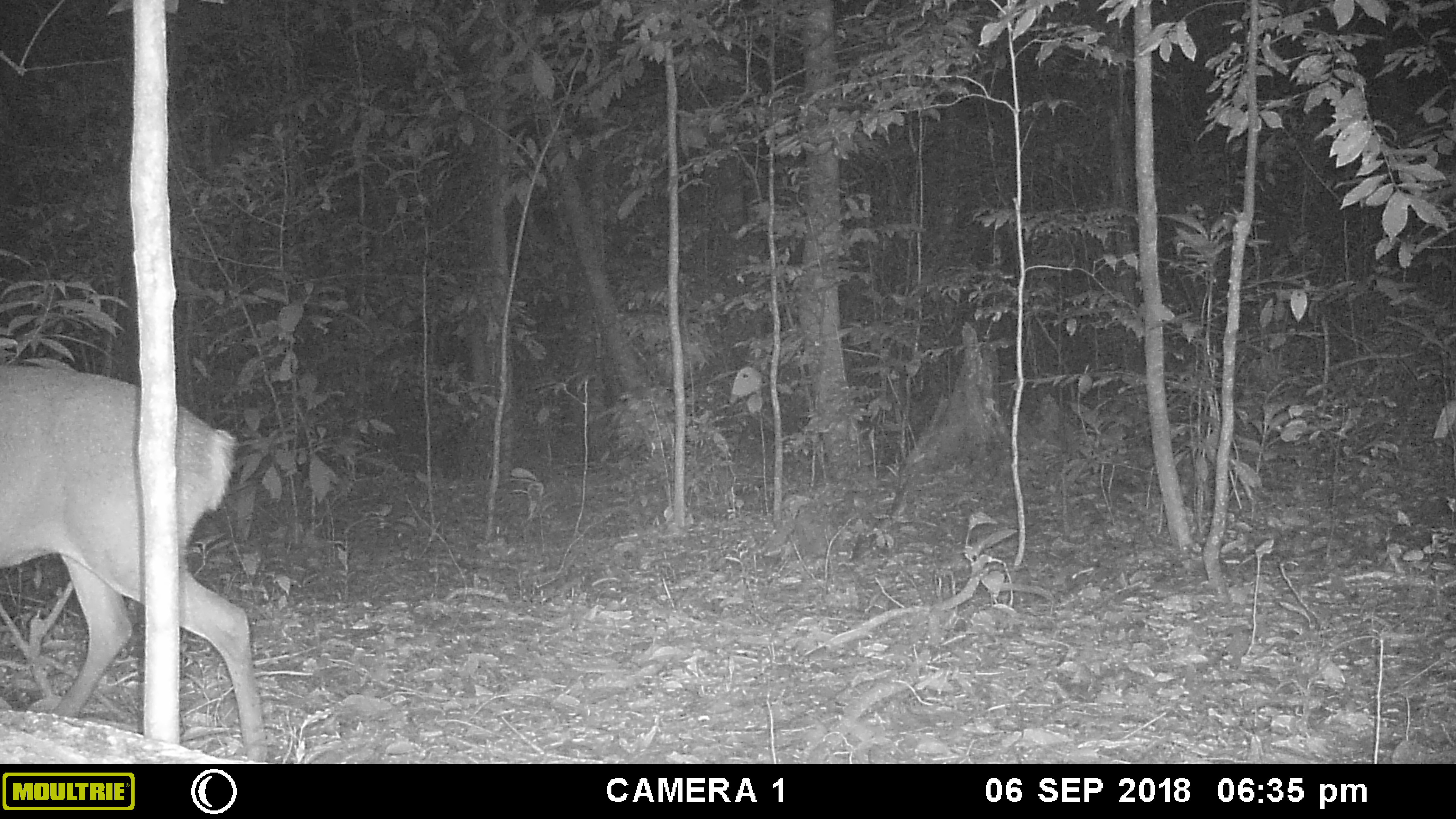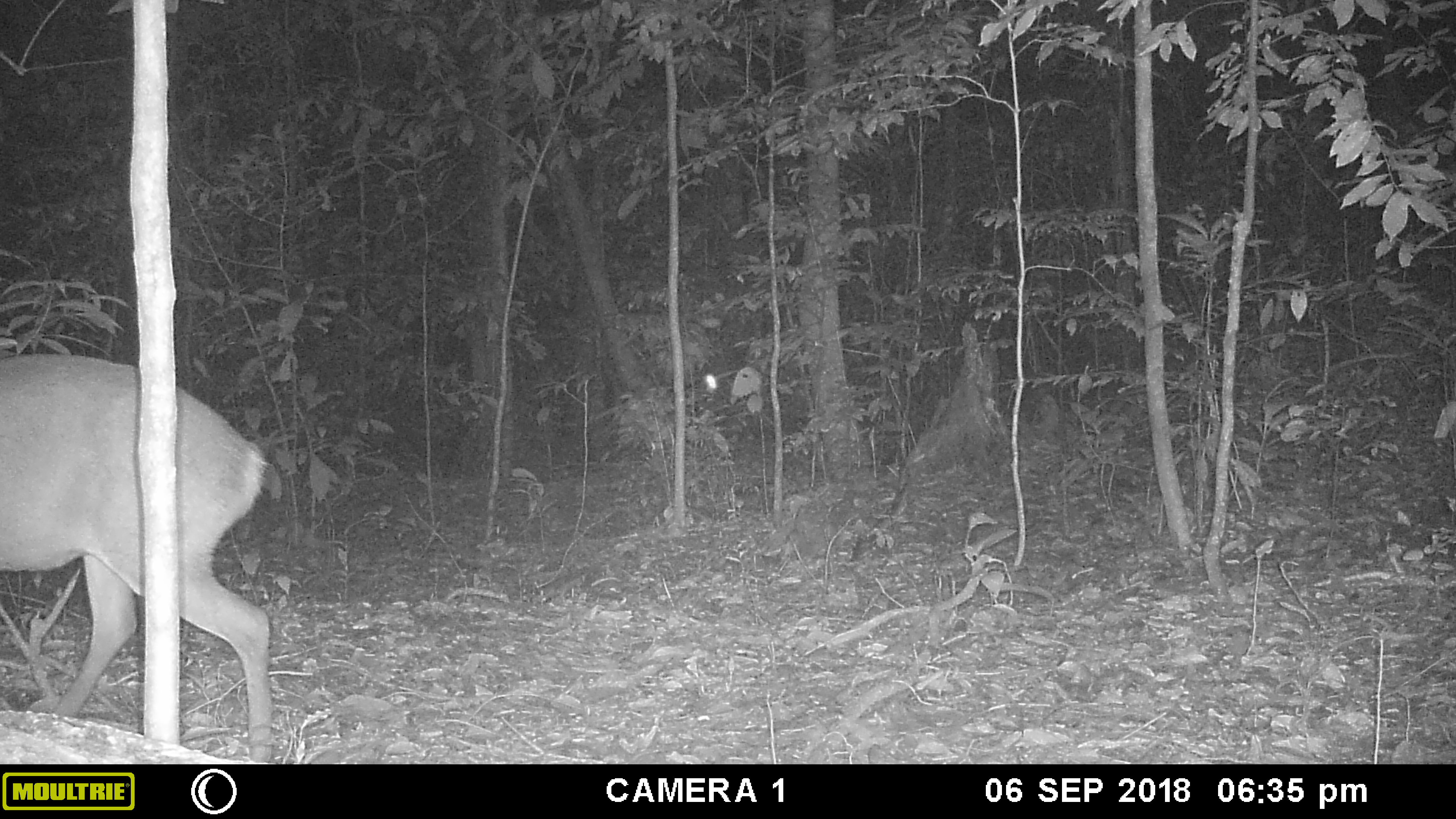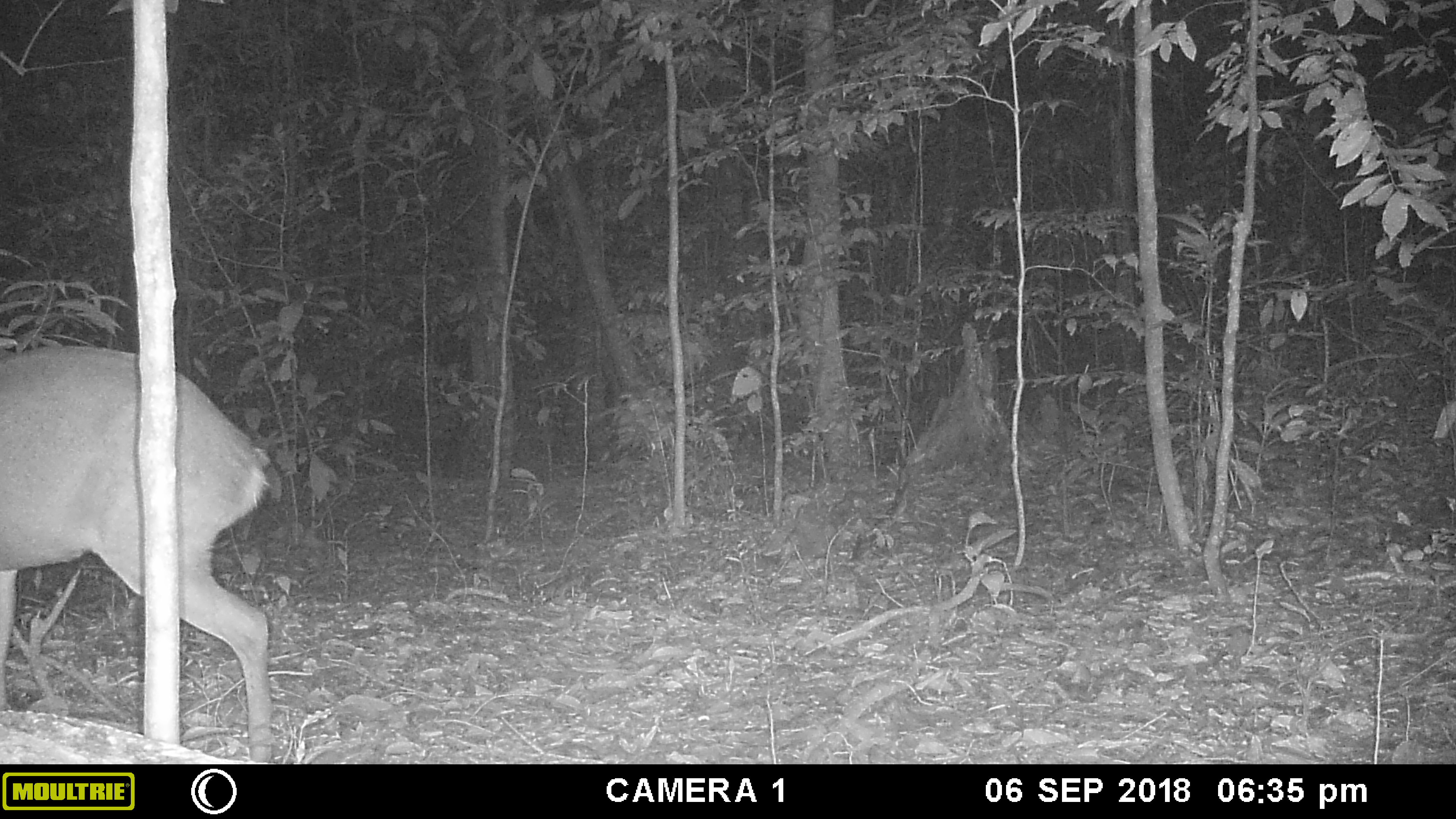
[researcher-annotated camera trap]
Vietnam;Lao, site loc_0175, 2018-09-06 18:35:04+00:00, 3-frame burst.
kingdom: Animalia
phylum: Chordata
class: Mammalia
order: Artiodactyla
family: Cervidae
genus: Muntiacus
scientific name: Muntiacus vuquangensis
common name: large-antlered muntjac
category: large antlered muntjac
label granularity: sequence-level